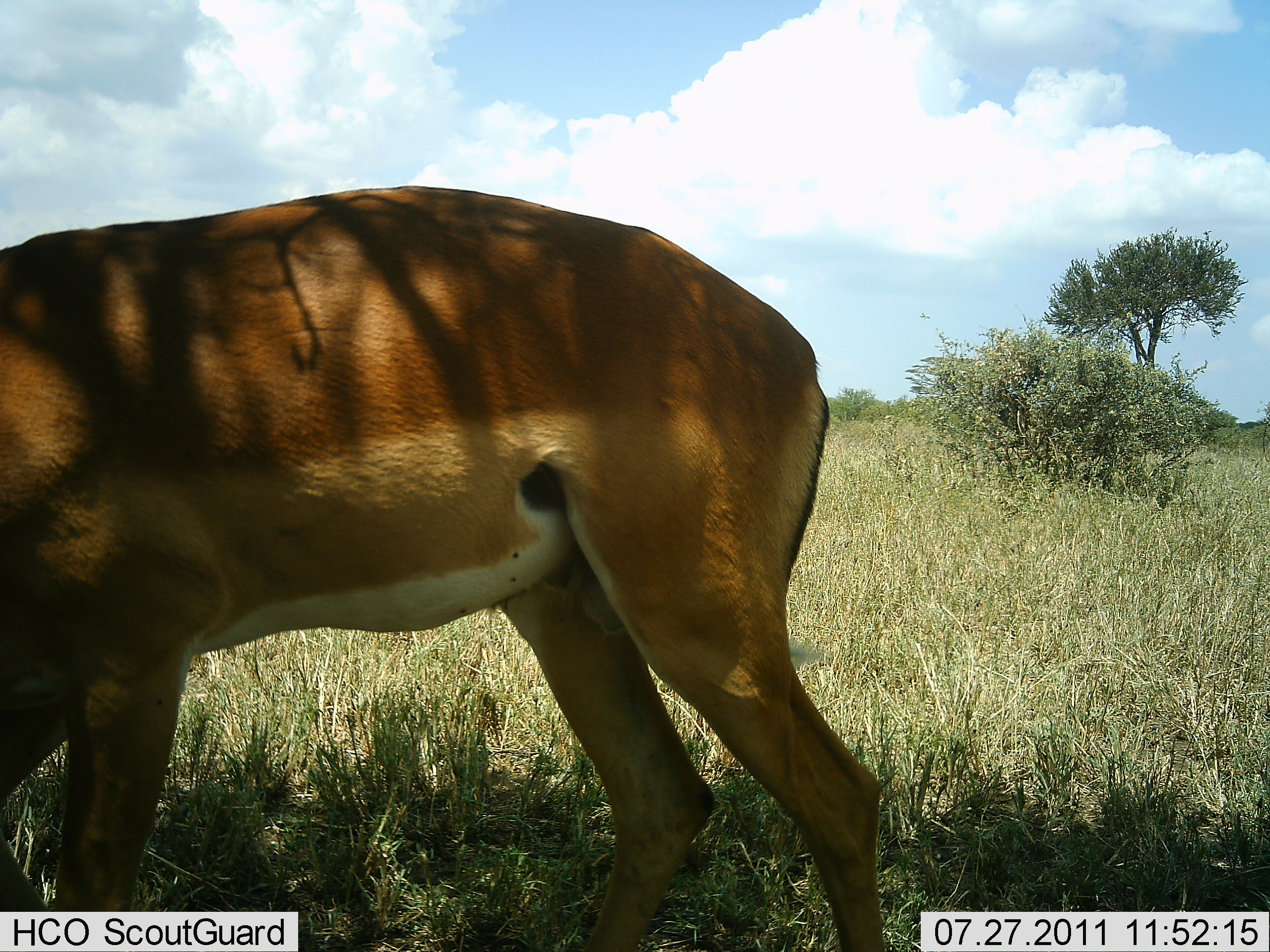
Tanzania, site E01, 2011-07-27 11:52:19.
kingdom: Animalia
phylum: Chordata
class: Mammalia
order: Artiodactyla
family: Bovidae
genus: Aepyceros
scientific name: Aepyceros melampus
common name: impala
Impala (Aepyceros melampus), count 1. Behavior (volunteer vote fractions): standing 77%, resting 0%, moving 0%, interacting 0%. Young present (vote fraction): 0%. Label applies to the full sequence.